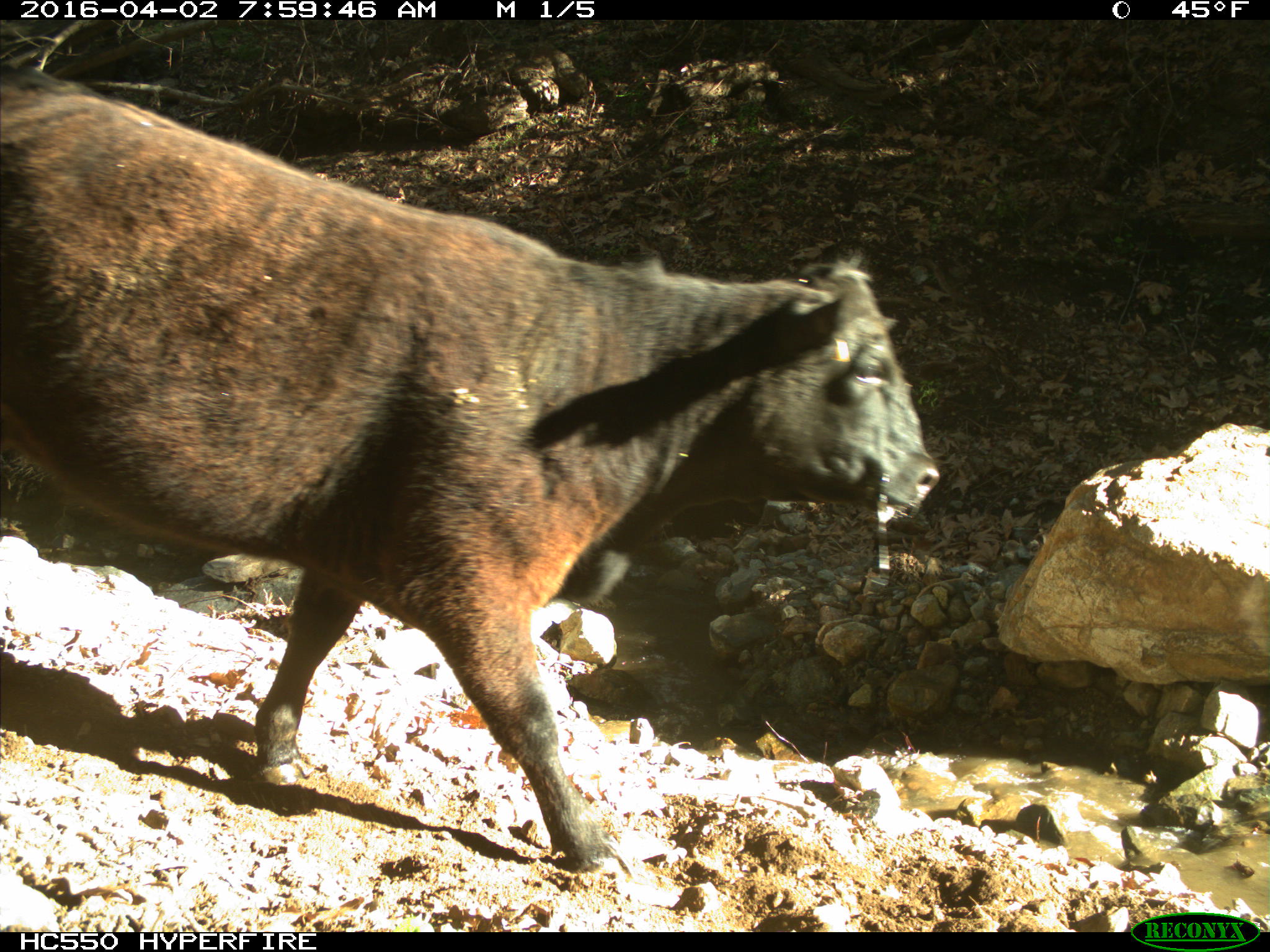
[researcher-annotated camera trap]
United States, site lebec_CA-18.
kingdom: Animalia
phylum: Chordata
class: Mammalia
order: Artiodactyla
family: Bovidae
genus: Bos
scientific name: Bos taurus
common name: domestic cow